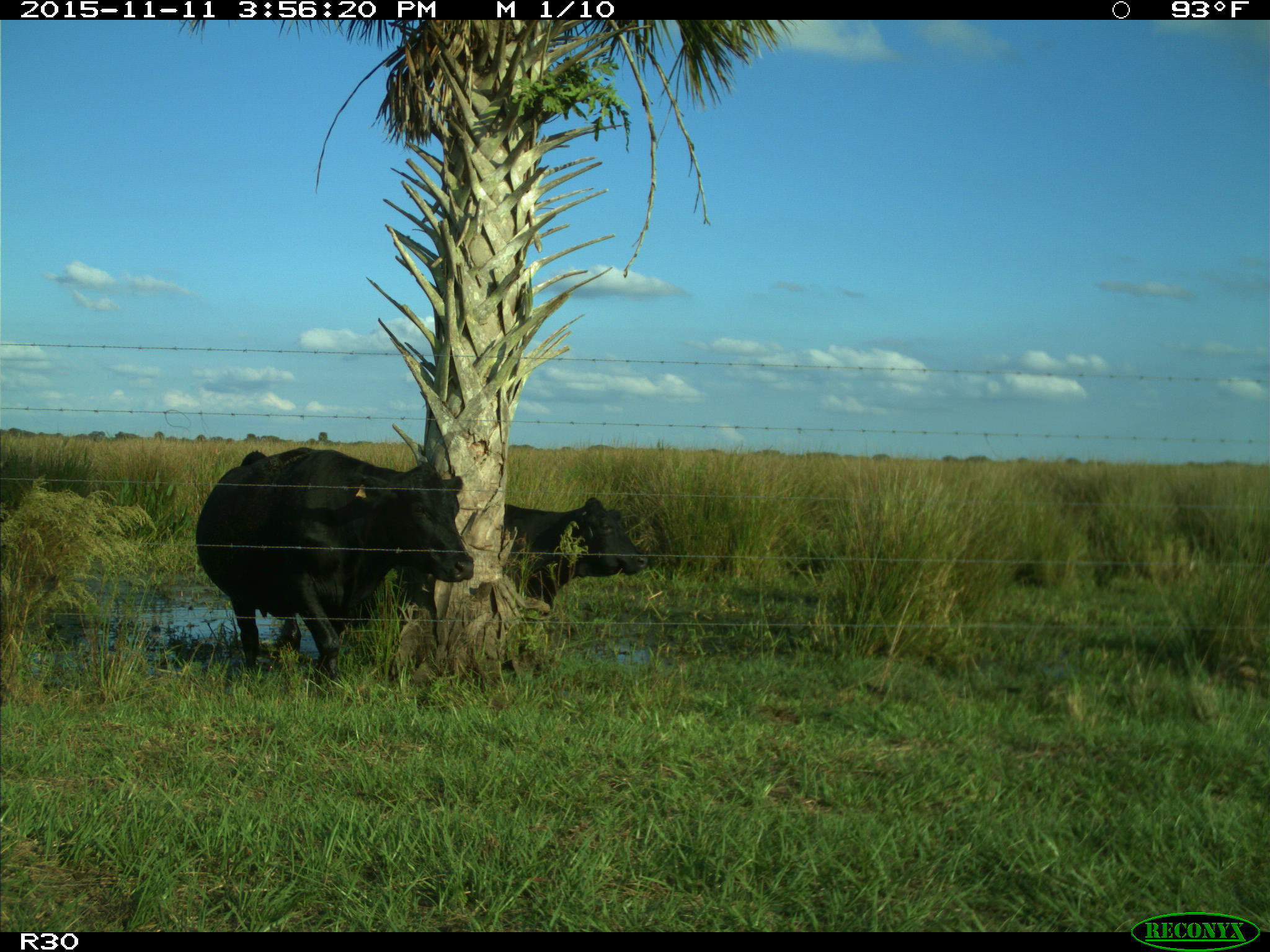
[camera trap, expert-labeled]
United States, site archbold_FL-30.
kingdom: Animalia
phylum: Chordata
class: Mammalia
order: Artiodactyla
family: Bovidae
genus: Bos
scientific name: Bos taurus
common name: domestic cow